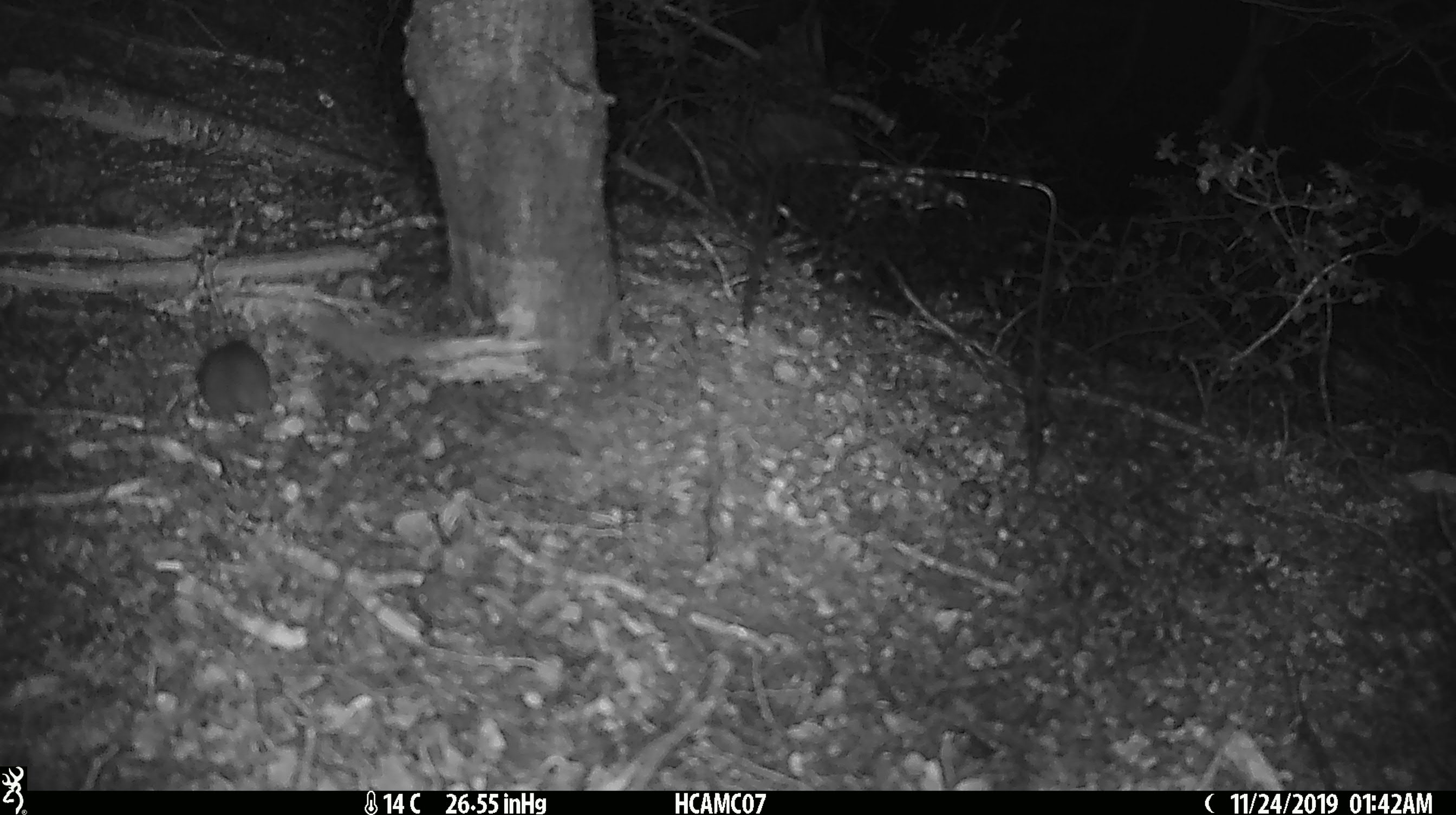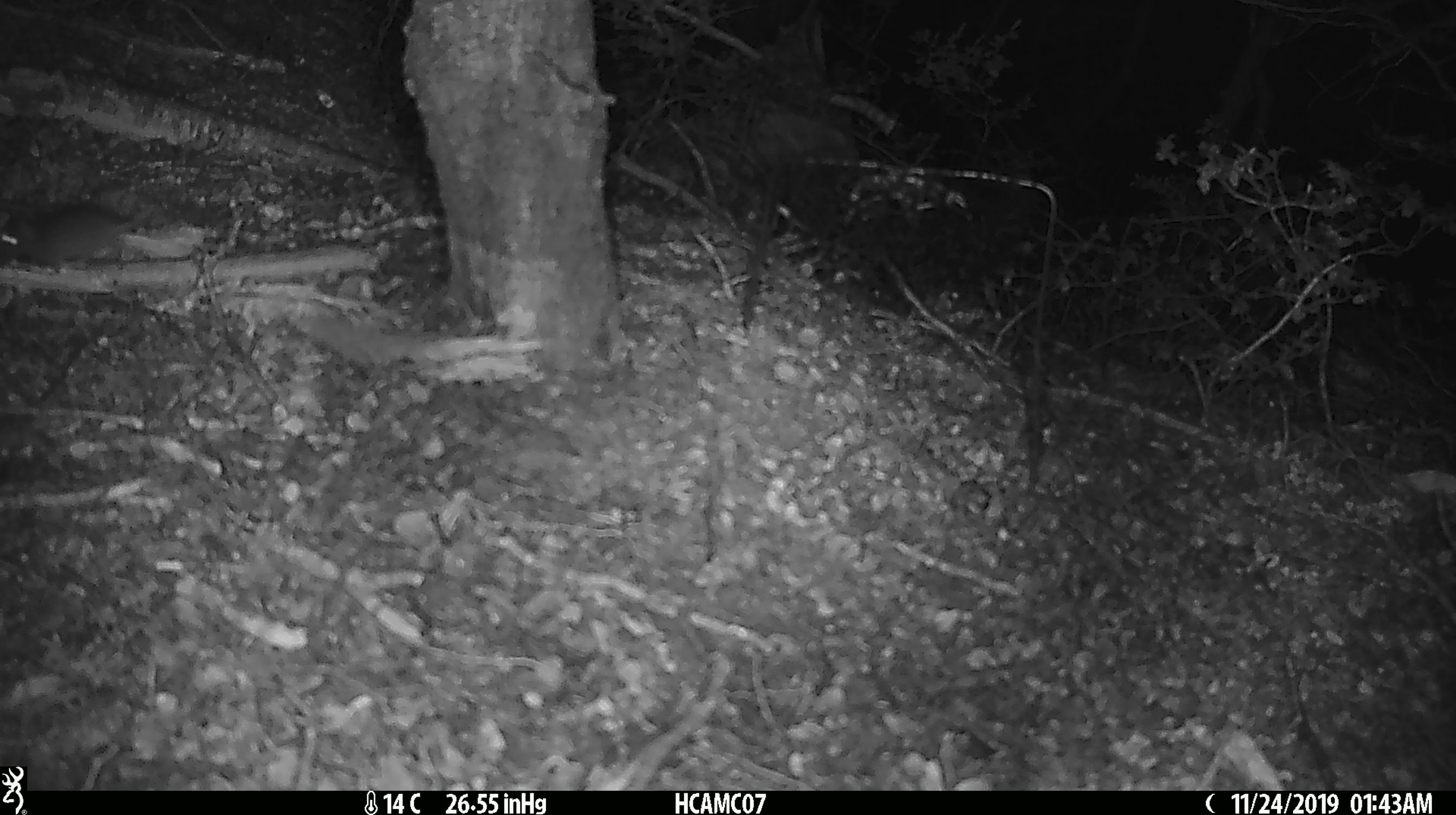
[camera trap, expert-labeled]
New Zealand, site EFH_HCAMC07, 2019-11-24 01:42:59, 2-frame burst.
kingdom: Animalia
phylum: Chordata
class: Mammalia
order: Rodentia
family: Muridae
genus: Mus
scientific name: Mus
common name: mouse